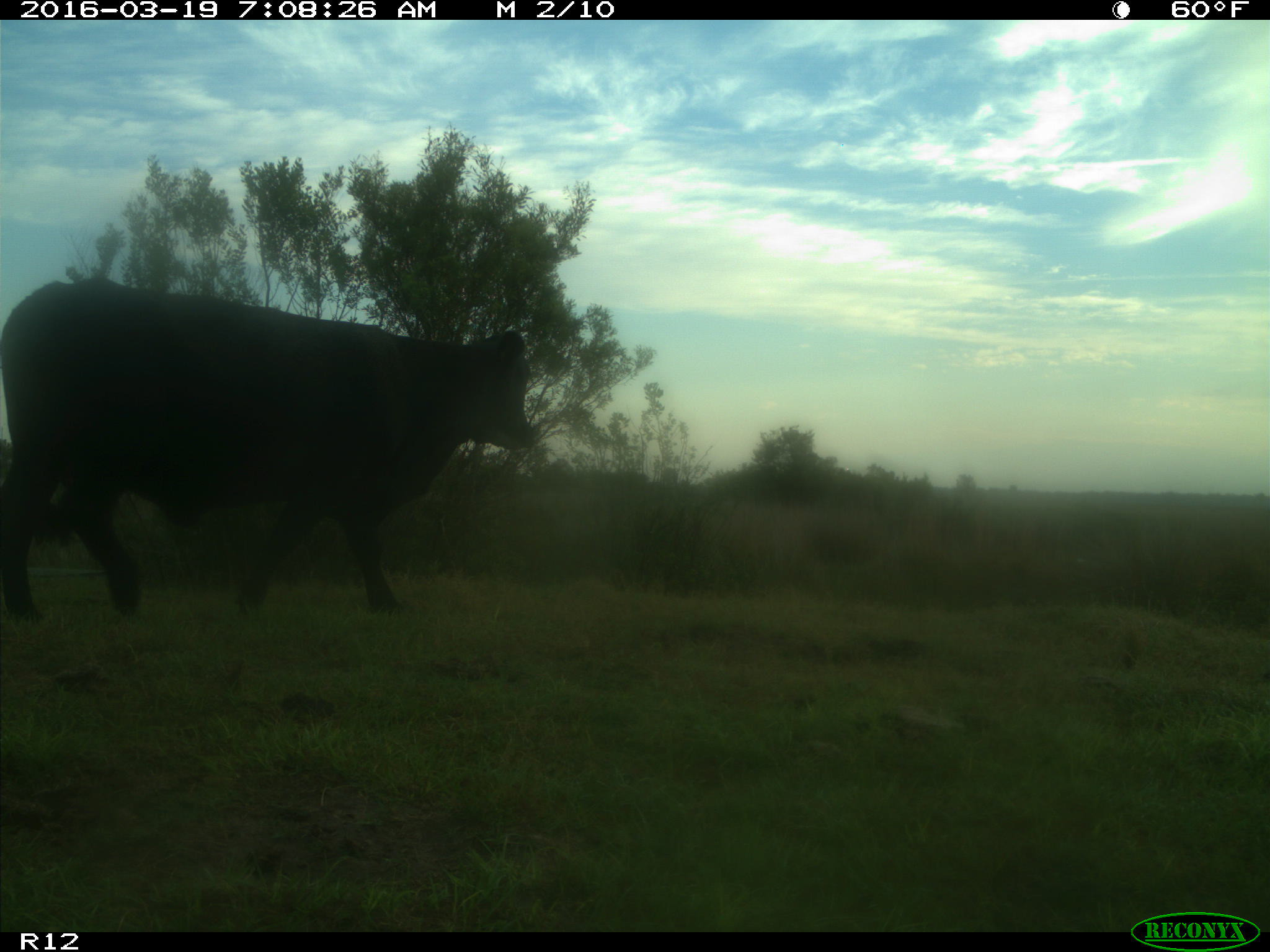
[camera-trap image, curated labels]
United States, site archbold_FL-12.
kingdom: Animalia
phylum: Chordata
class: Mammalia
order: Artiodactyla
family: Bovidae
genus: Bos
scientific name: Bos taurus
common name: domestic cow